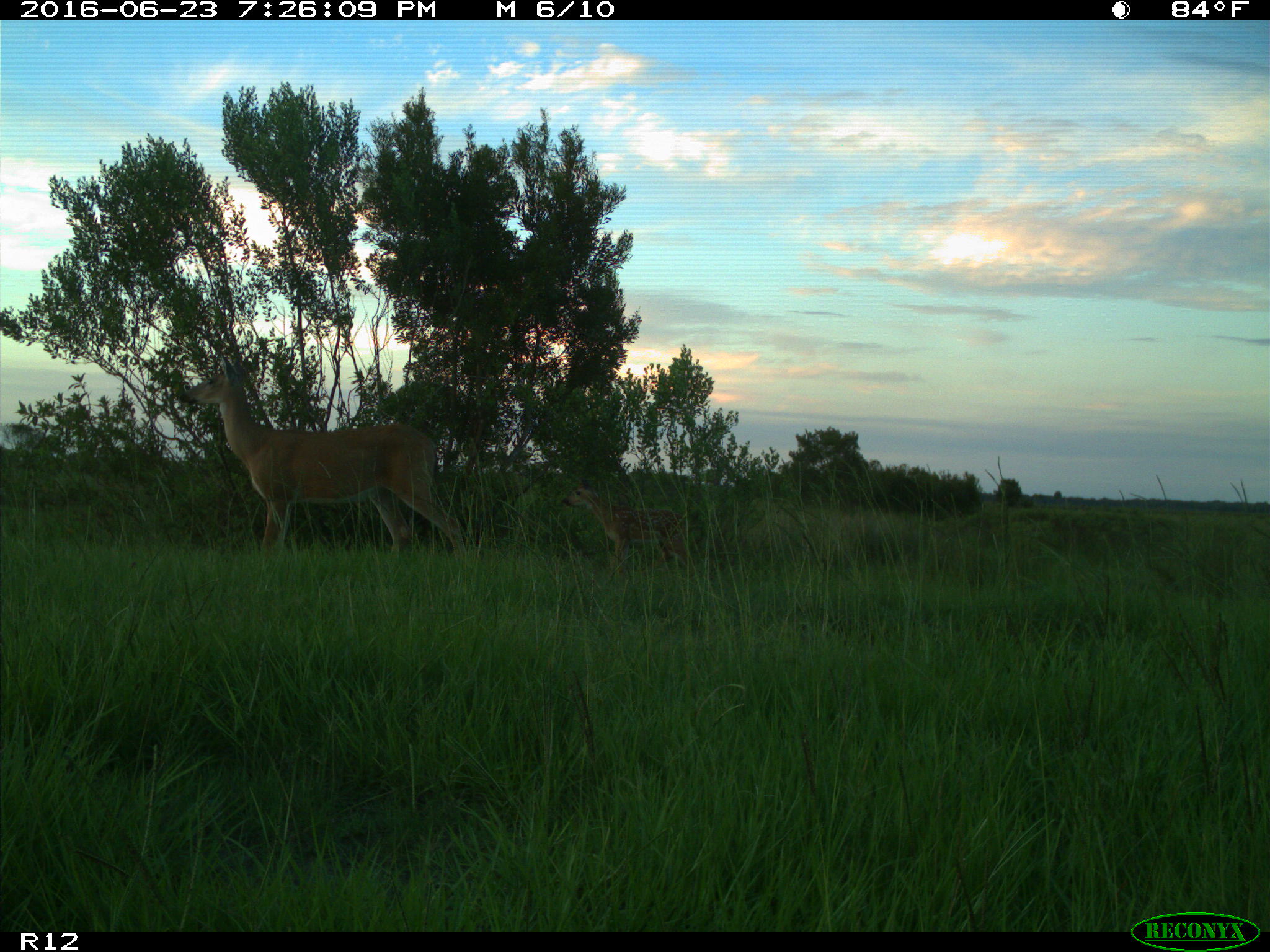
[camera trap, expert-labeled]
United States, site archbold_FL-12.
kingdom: Animalia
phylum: Chordata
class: Mammalia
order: Artiodactyla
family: Cervidae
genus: Odocoileus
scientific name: Odocoileus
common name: deer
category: unidentified deer